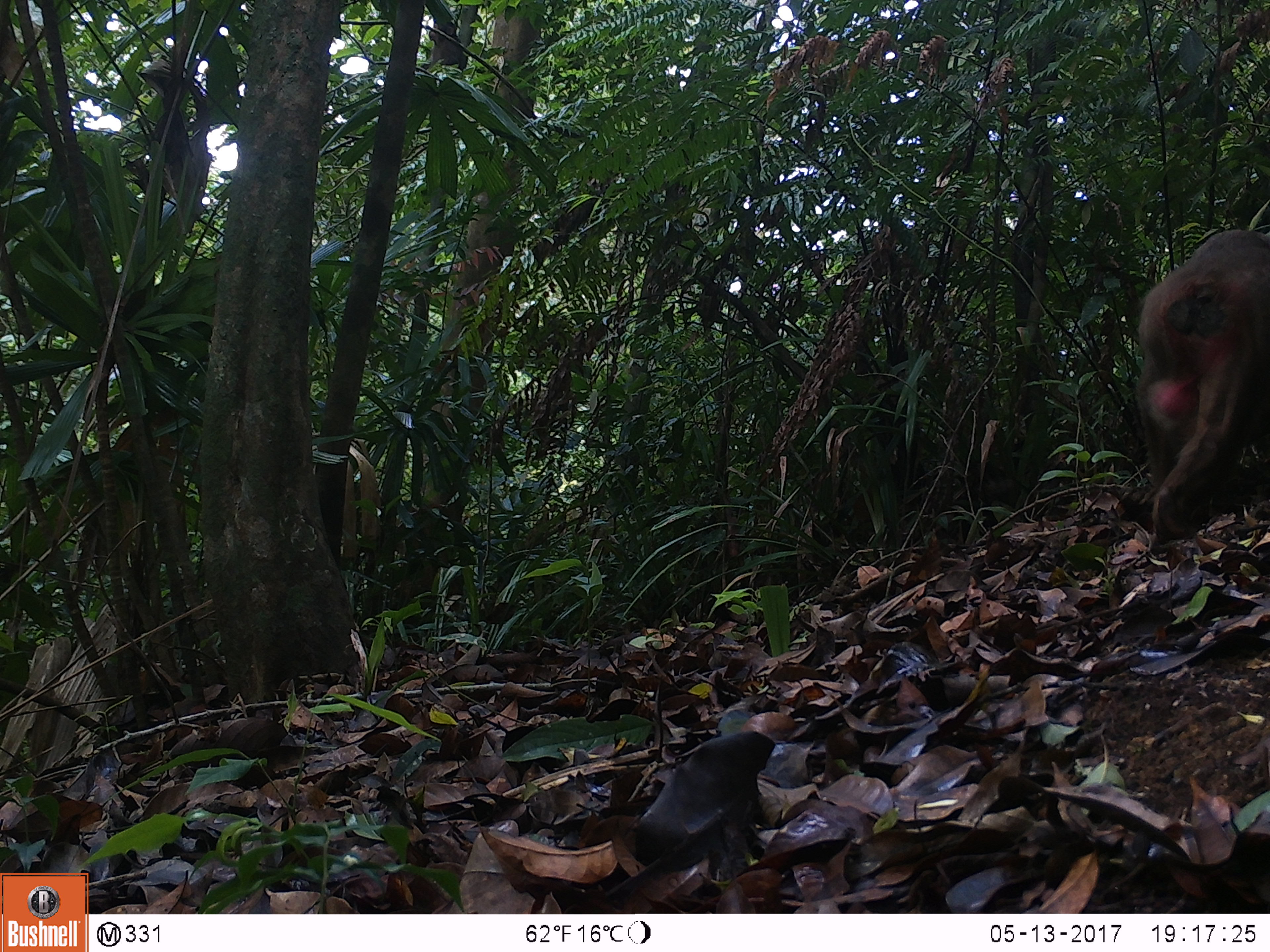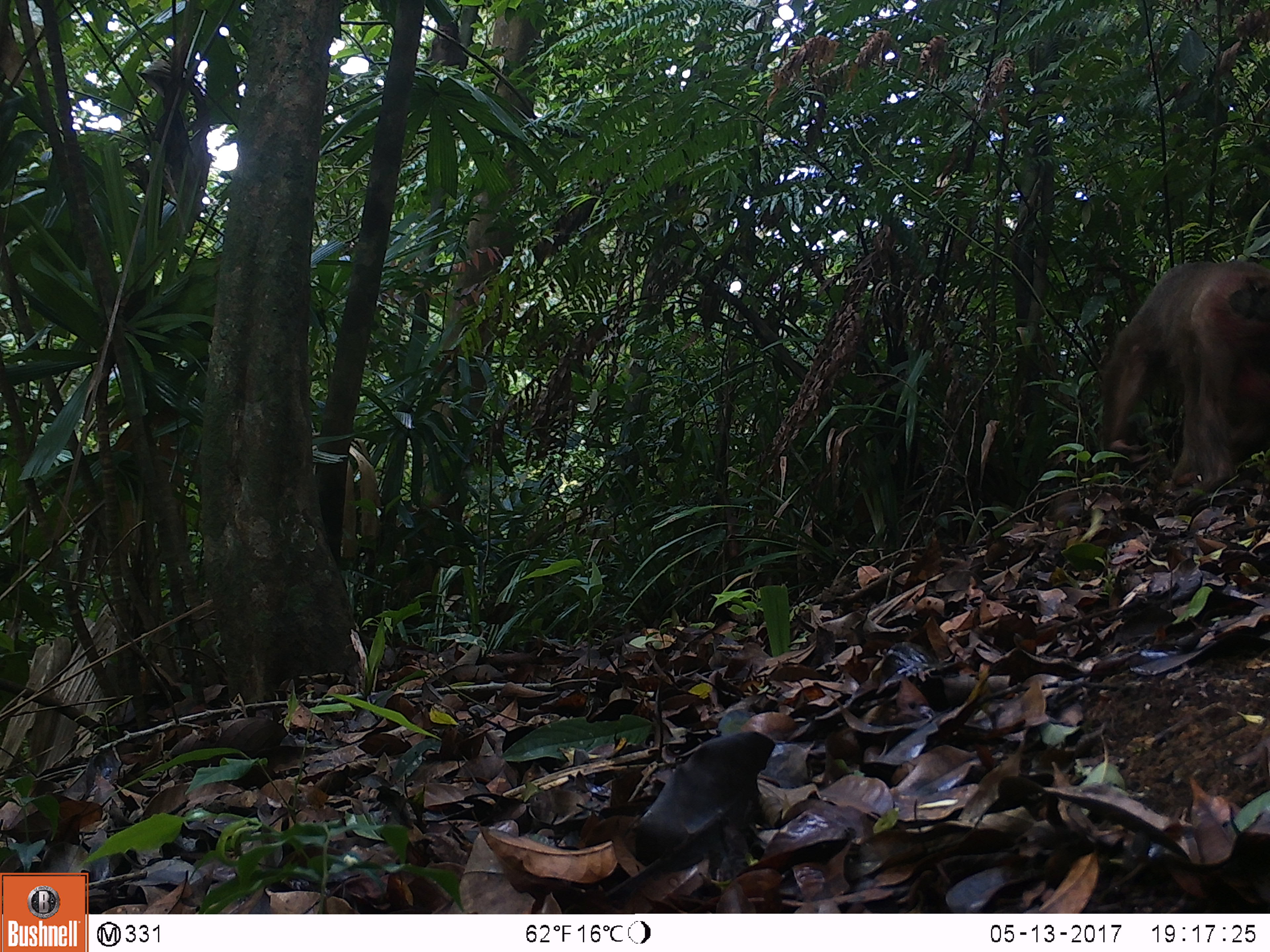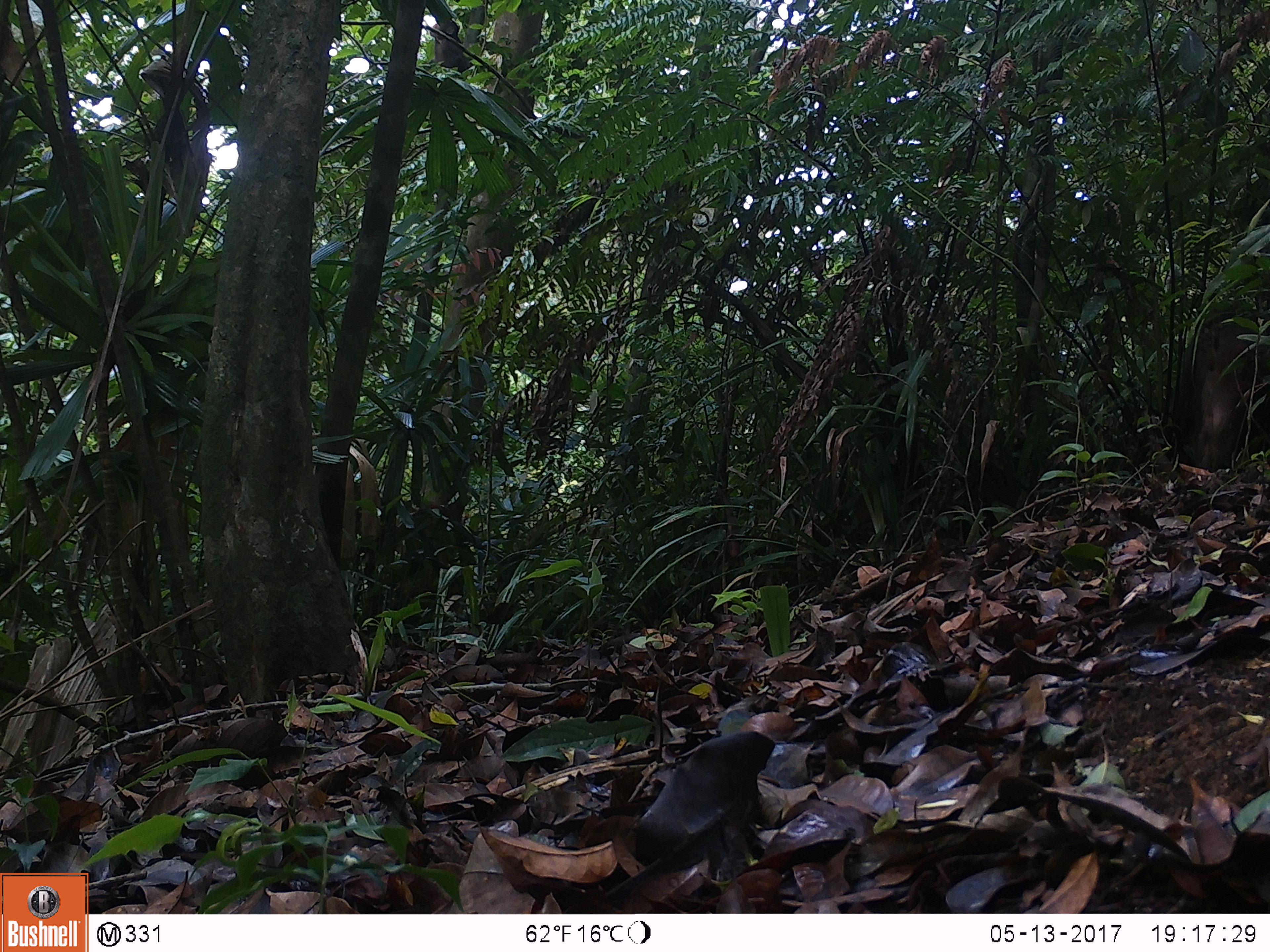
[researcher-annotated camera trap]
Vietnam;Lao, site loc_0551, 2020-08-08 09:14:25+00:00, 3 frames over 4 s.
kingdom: Animalia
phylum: Chordata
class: Mammalia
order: Primates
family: Cercopithecidae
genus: Macaca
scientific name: Macaca arctoides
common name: stump-tailed macaque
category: stump tailed macaque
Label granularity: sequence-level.